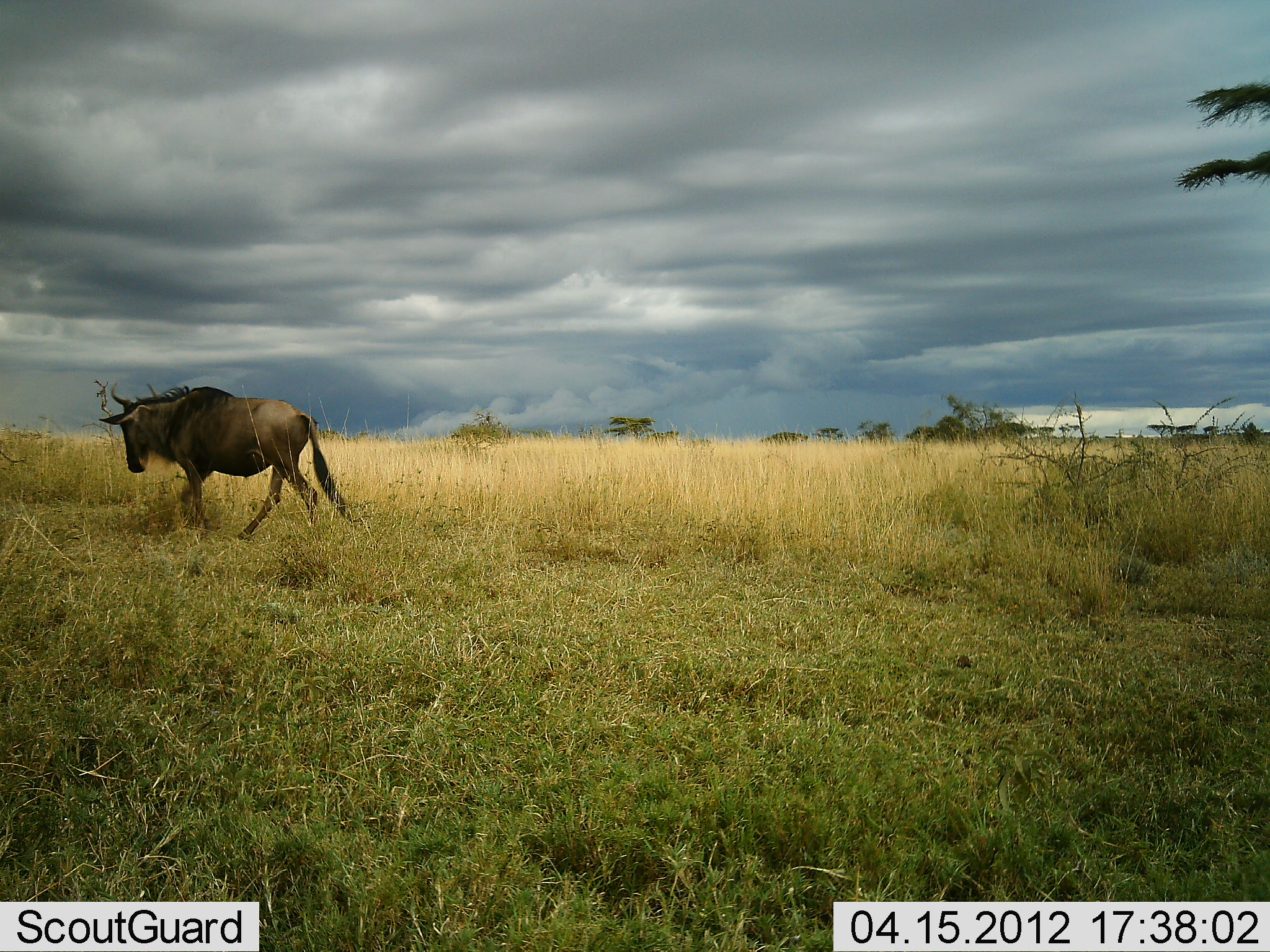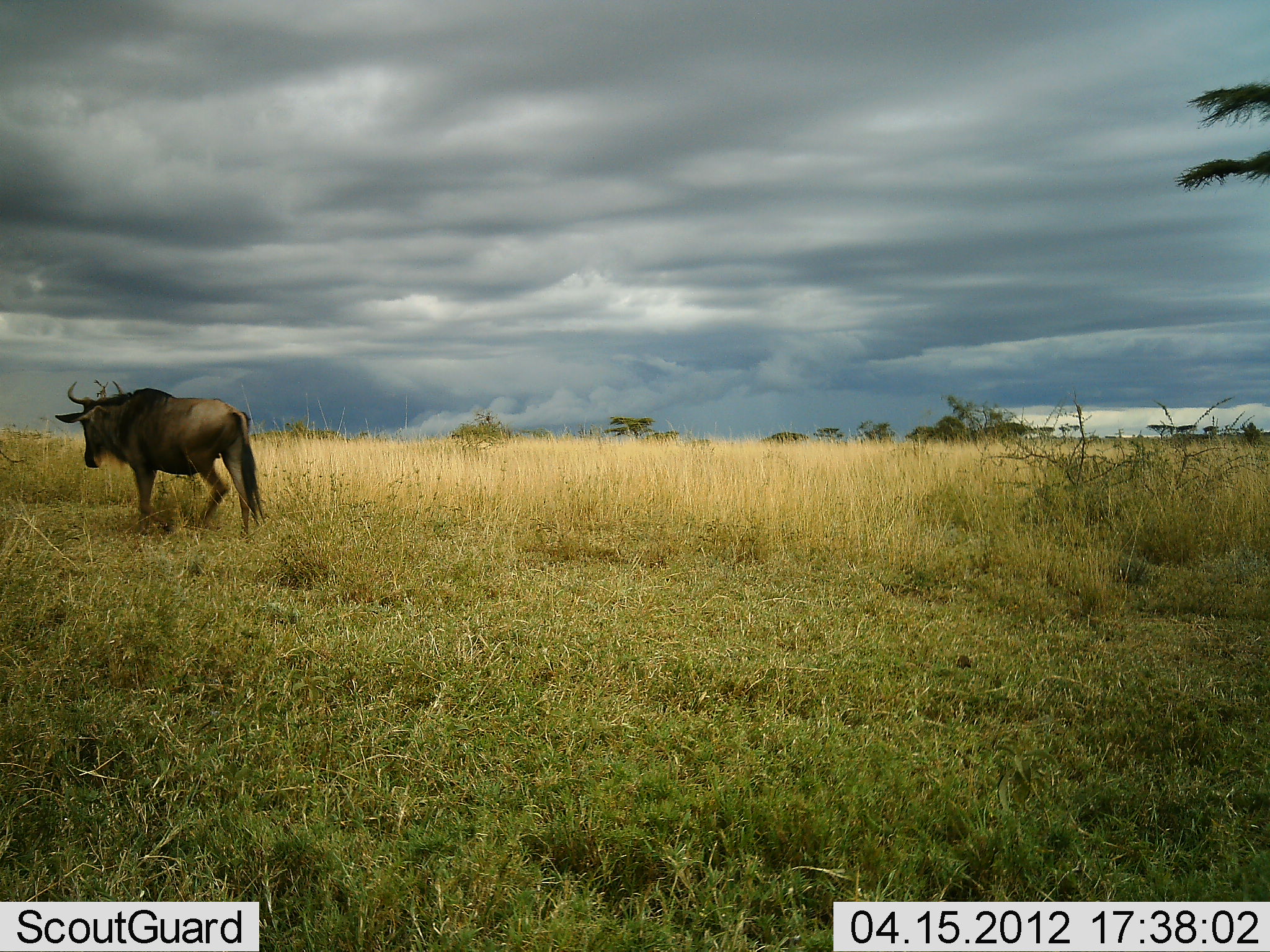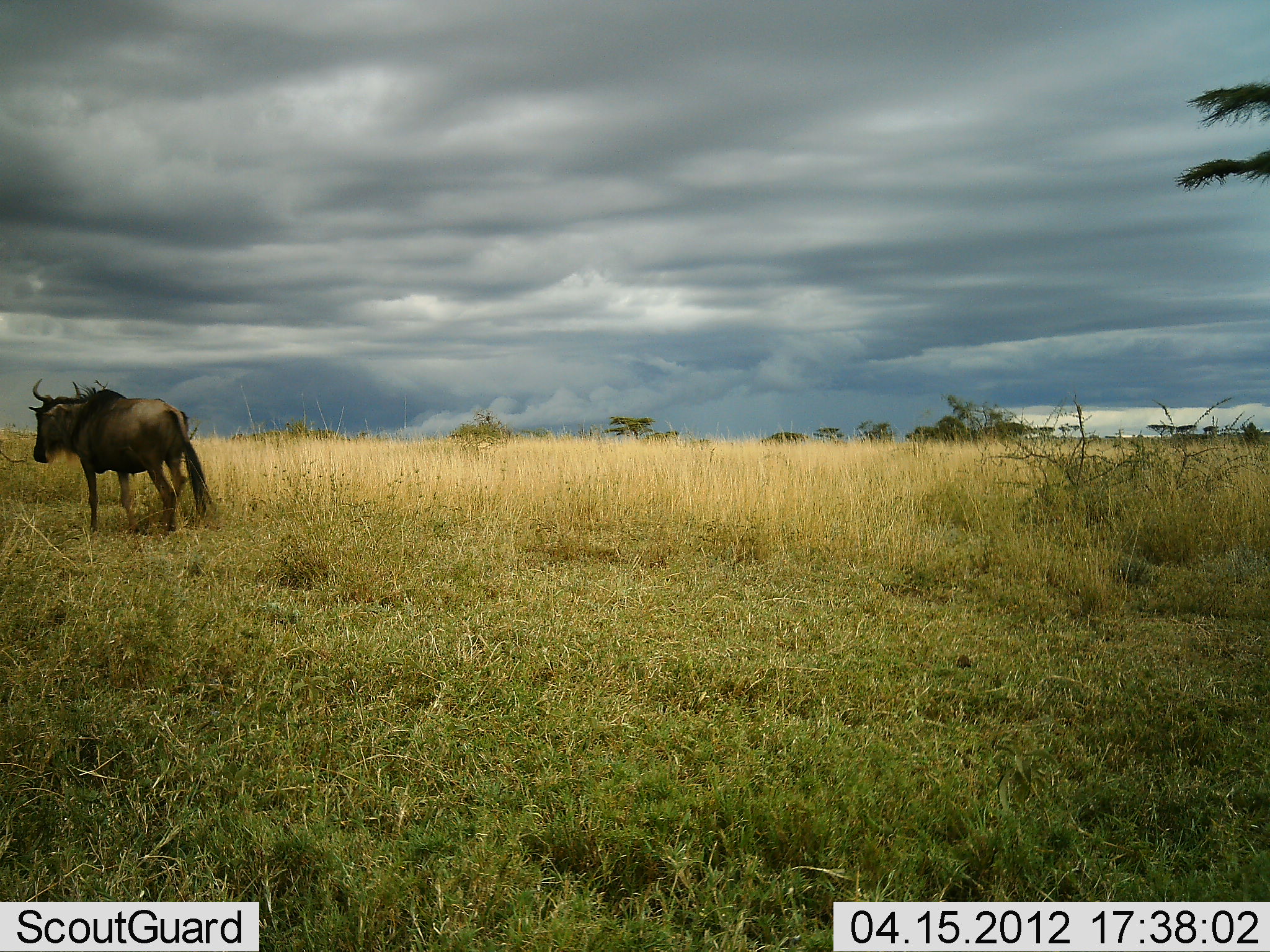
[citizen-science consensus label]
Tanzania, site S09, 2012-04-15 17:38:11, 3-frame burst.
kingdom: Animalia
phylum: Chordata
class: Mammalia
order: Artiodactyla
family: Bovidae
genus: Connochaetes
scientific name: Connochaetes taurinus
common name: blue wildebeest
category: wildebeest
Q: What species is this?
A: Wildebeest (blue wildebeest) (Connochaetes taurinus).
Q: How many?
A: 1.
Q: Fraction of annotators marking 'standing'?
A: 0%.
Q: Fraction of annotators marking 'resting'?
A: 0%.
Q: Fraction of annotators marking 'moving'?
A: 100%.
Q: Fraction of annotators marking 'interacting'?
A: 0%.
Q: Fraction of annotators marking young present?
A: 0%.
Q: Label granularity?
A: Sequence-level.